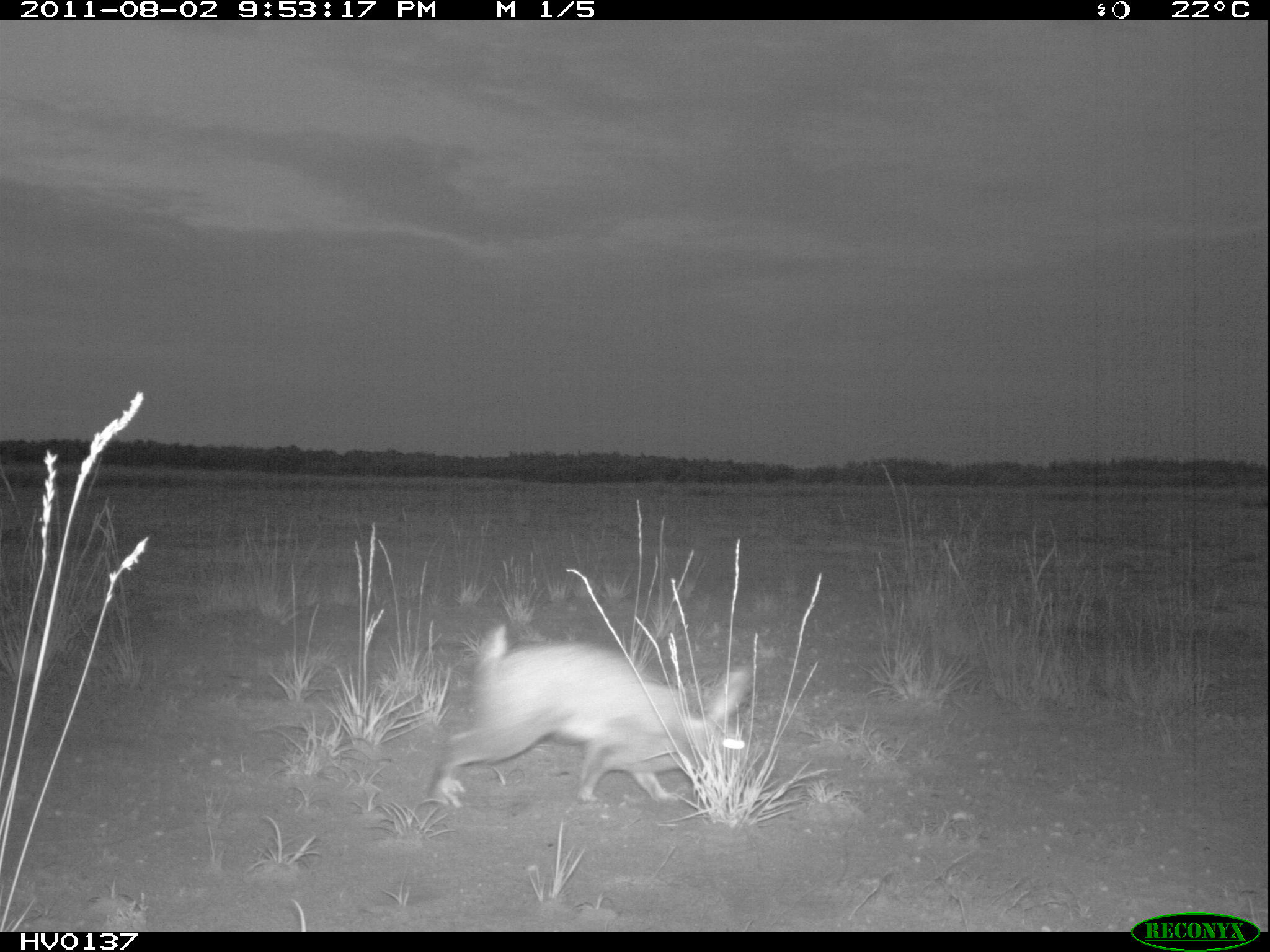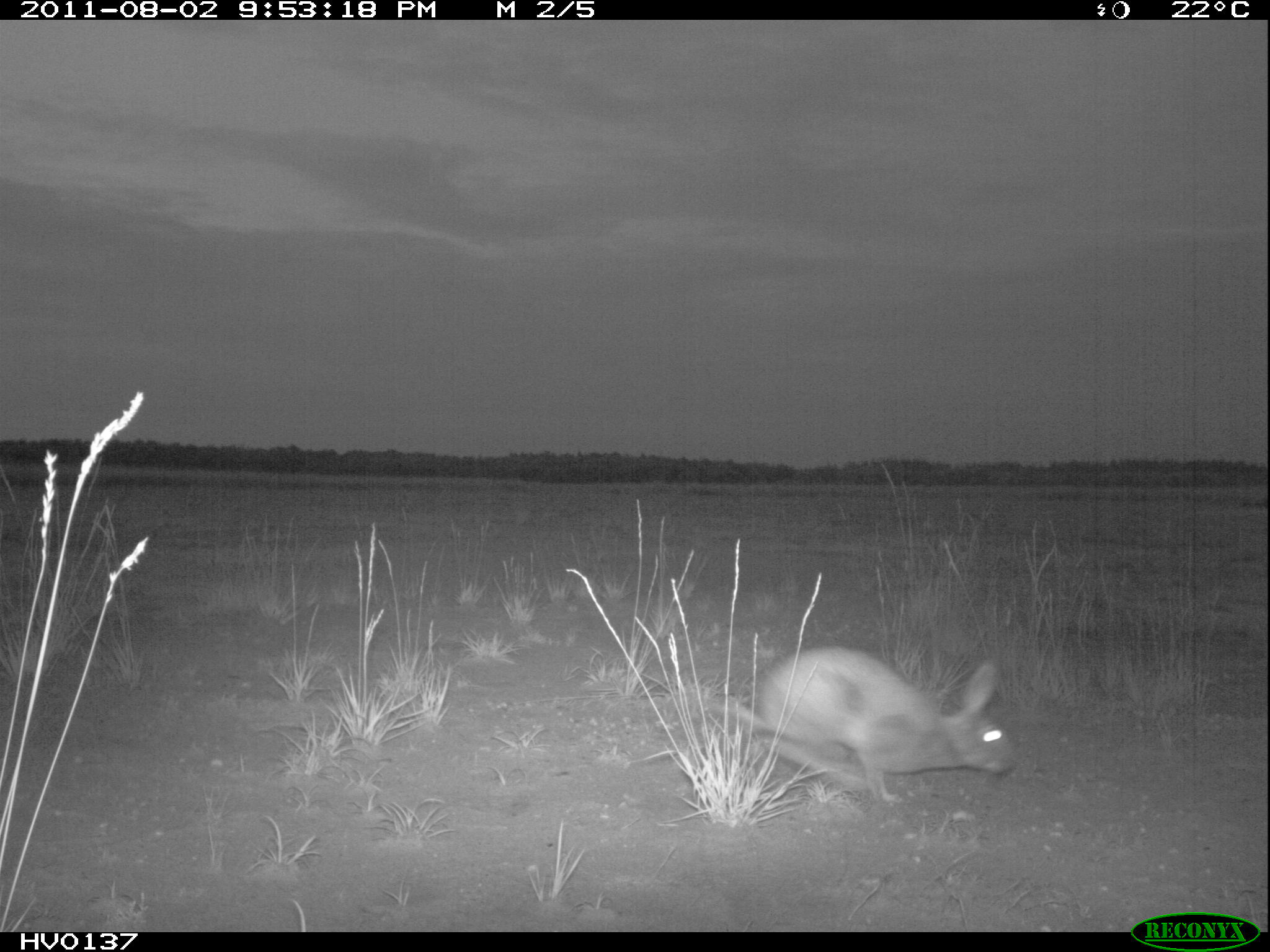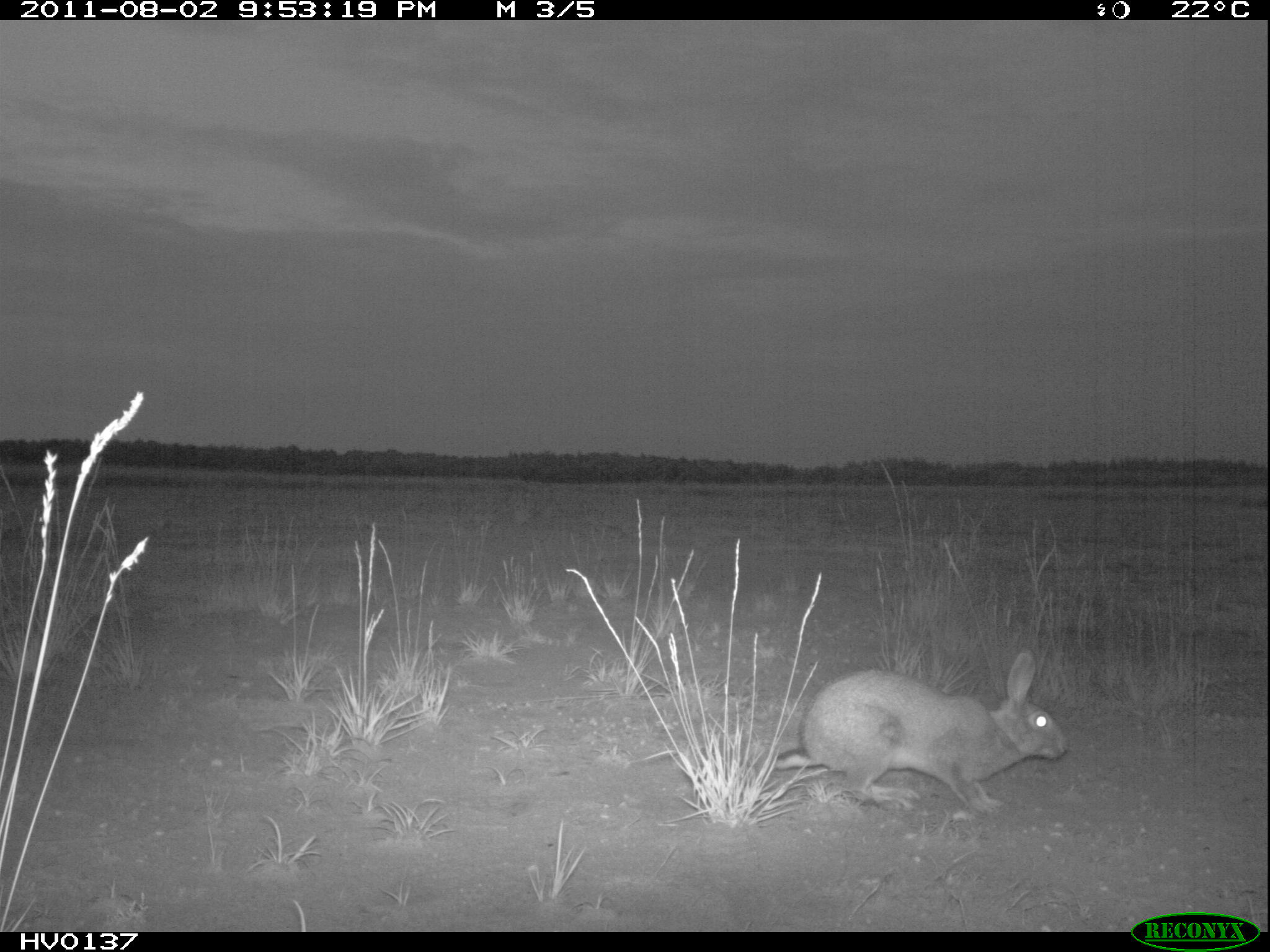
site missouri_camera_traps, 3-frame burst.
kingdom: Animalia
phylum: Chordata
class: Mammalia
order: Lagomorpha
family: Leporidae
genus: Lepus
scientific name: Lepus europaeus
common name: european hare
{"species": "european hare (Lepus europaeus)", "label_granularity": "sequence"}